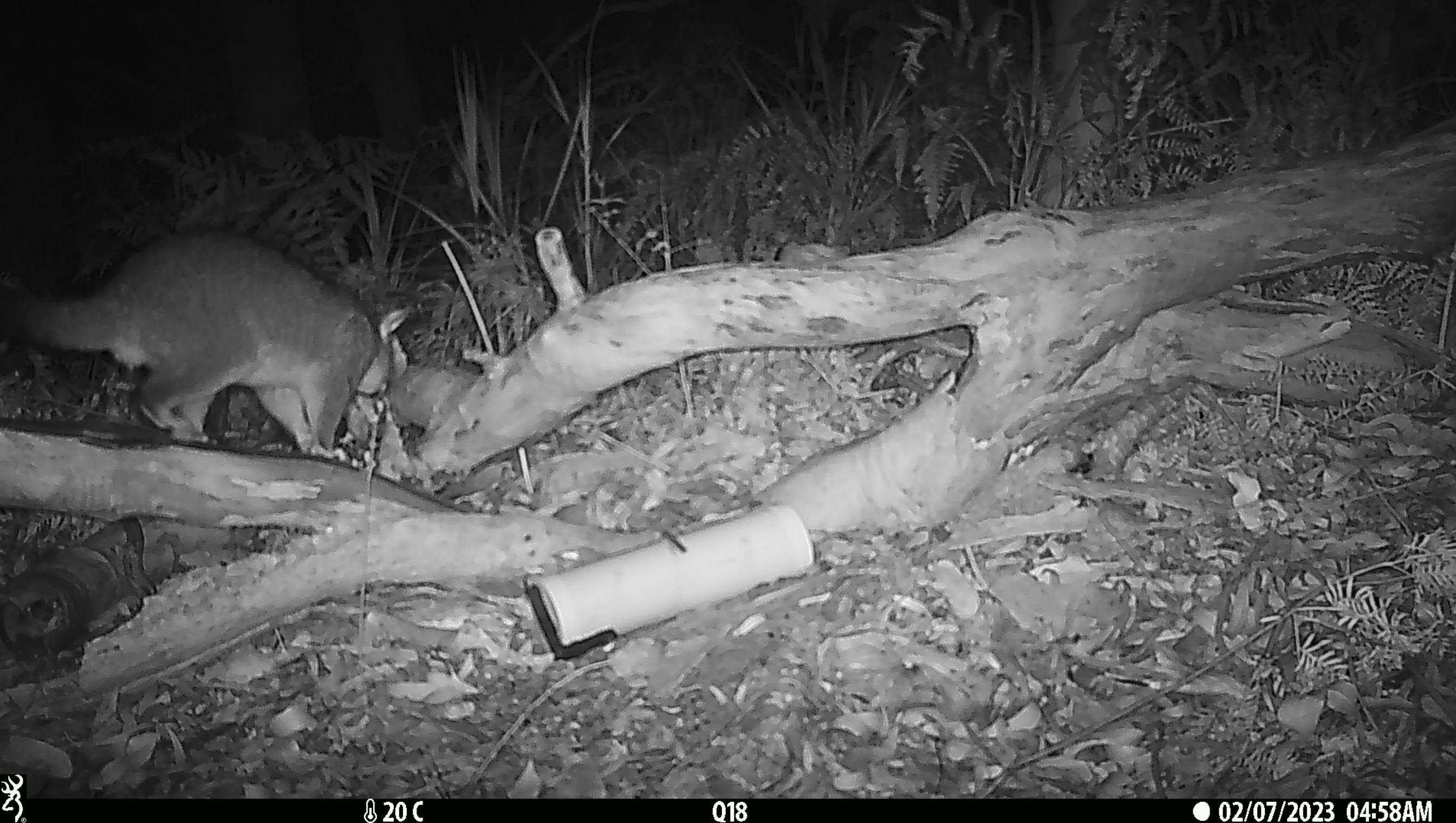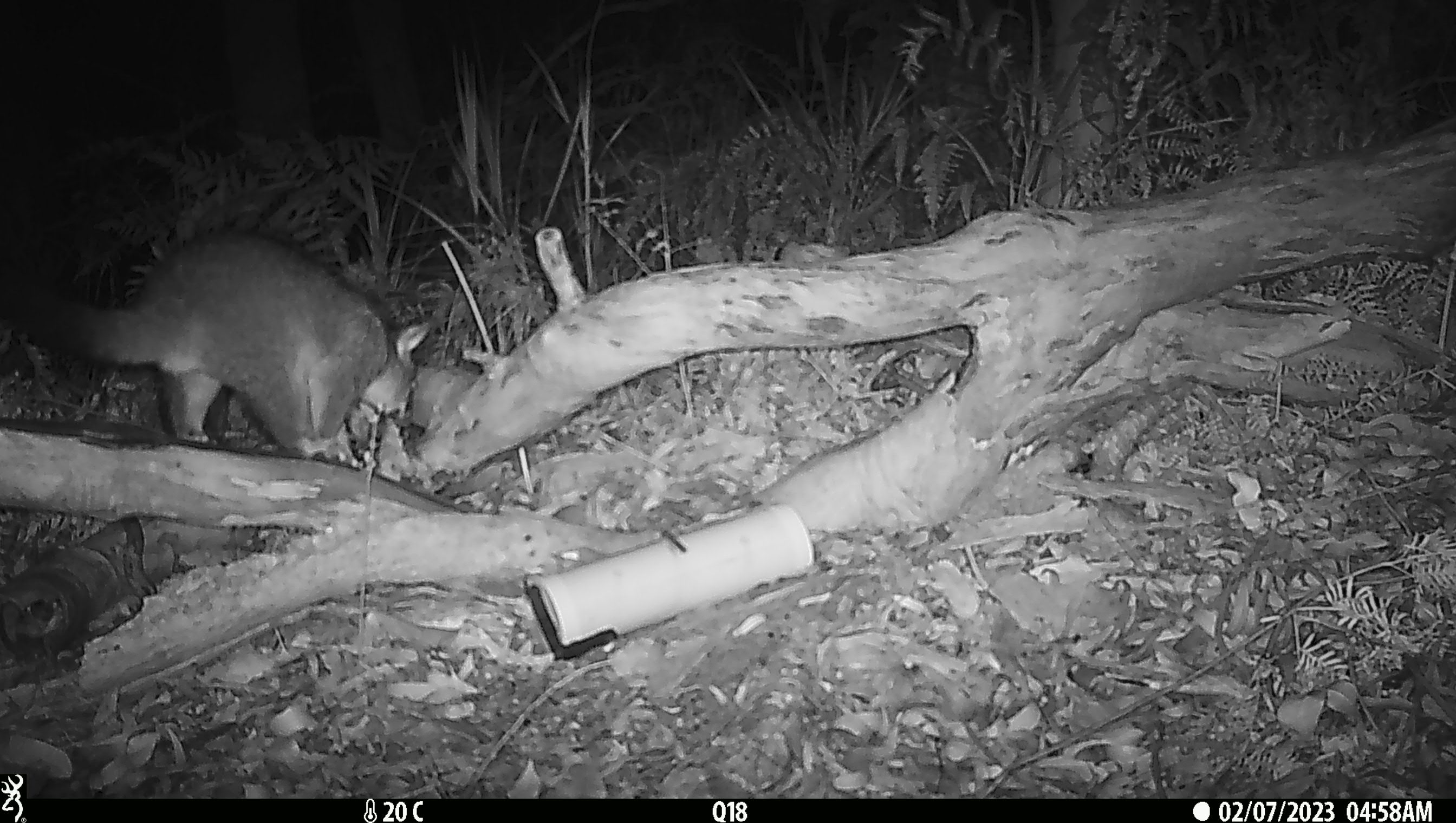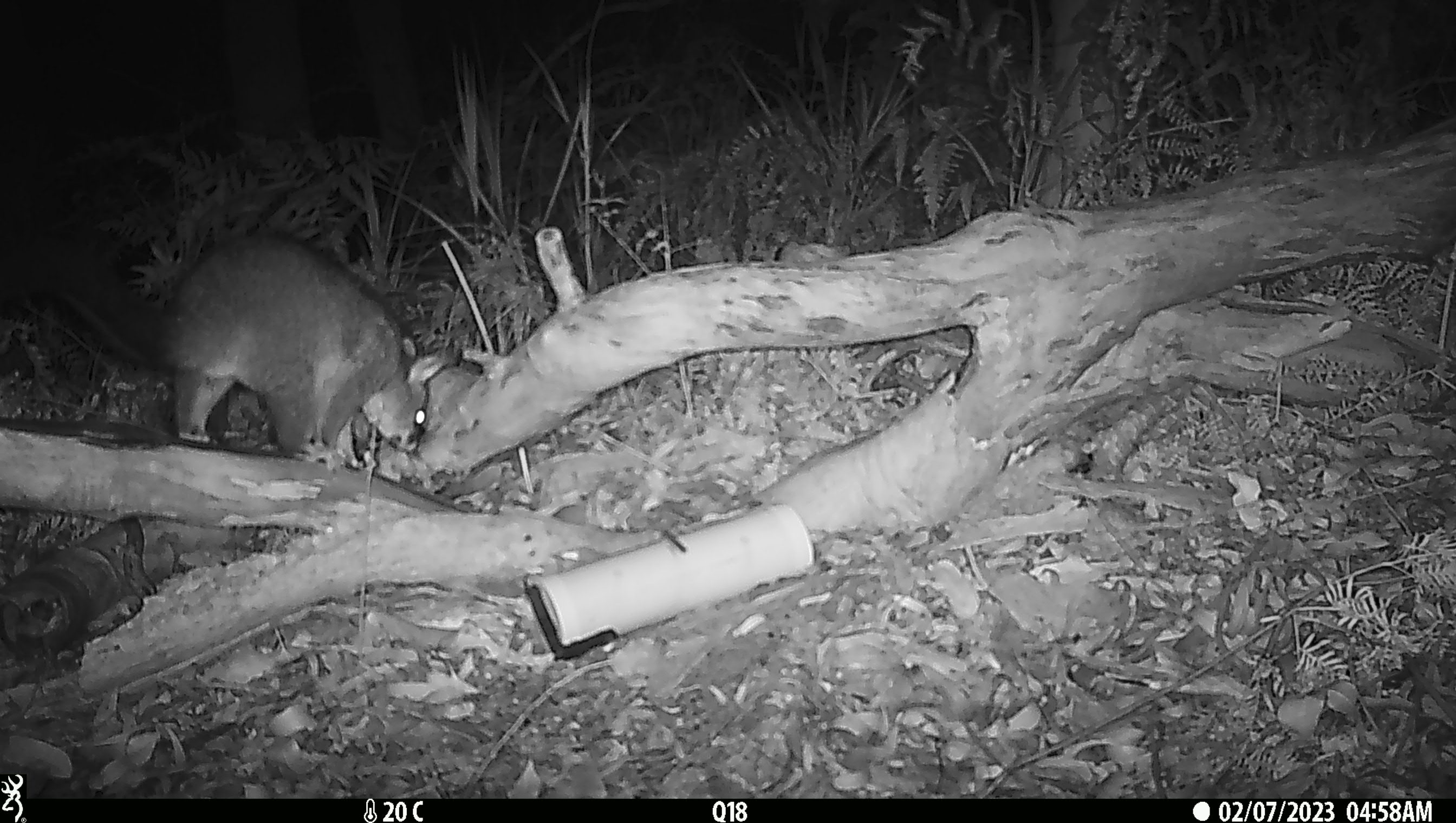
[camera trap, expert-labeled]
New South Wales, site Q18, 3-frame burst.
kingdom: Animalia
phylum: Chordata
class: Mammalia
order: Diprotodontia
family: Phalangeridae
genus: Trichosurus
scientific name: Trichosurus vulpecula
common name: common brushtail possum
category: possum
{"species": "possum (common brushtail possum) (Trichosurus vulpecula)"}